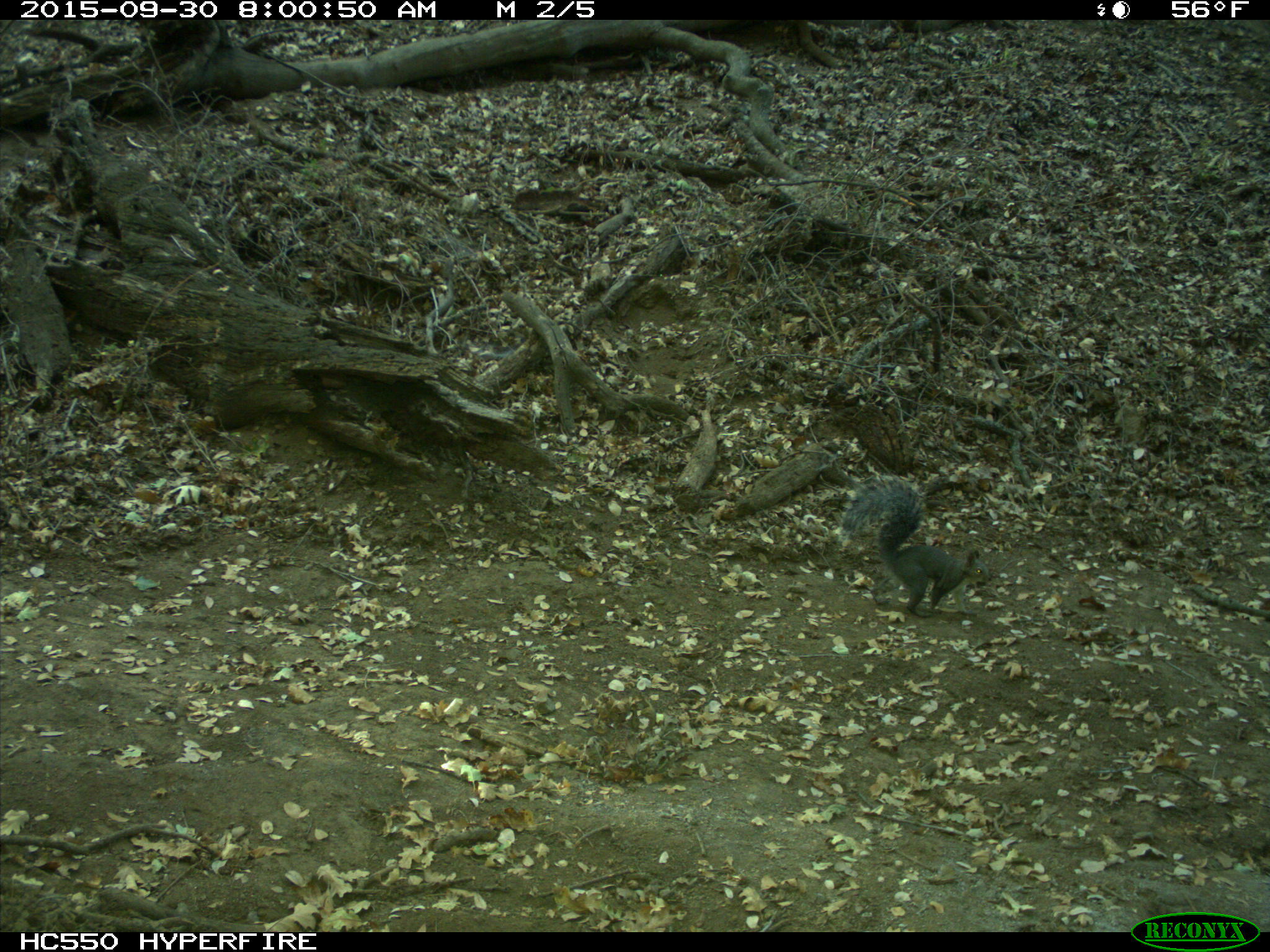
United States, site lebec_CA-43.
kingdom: Animalia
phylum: Chordata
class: Mammalia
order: Rodentia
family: Sciuridae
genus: Sciurus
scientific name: Sciurus carolinensis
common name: eastern gray squirrel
Sciurus carolinensis (eastern gray squirrel).